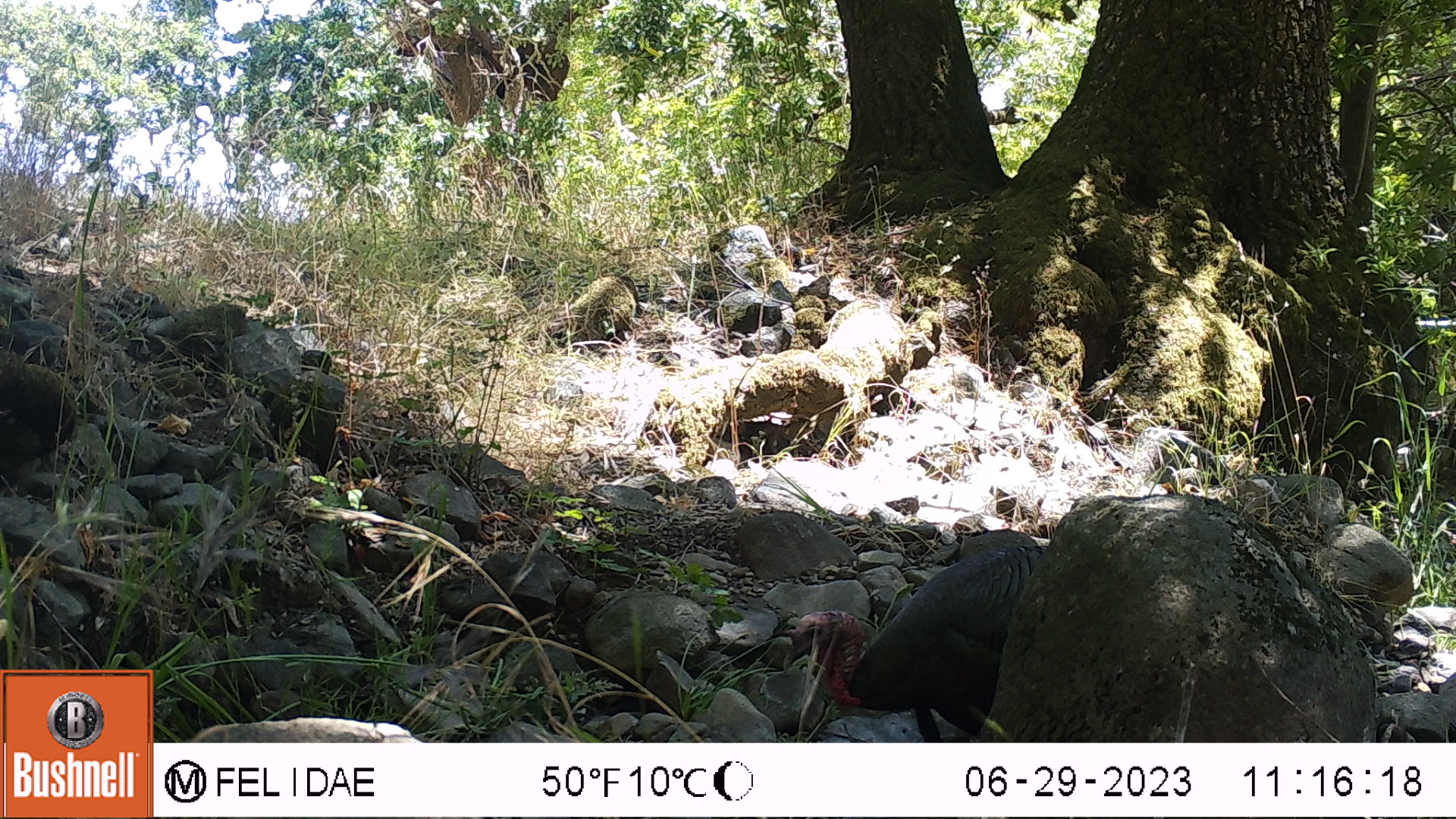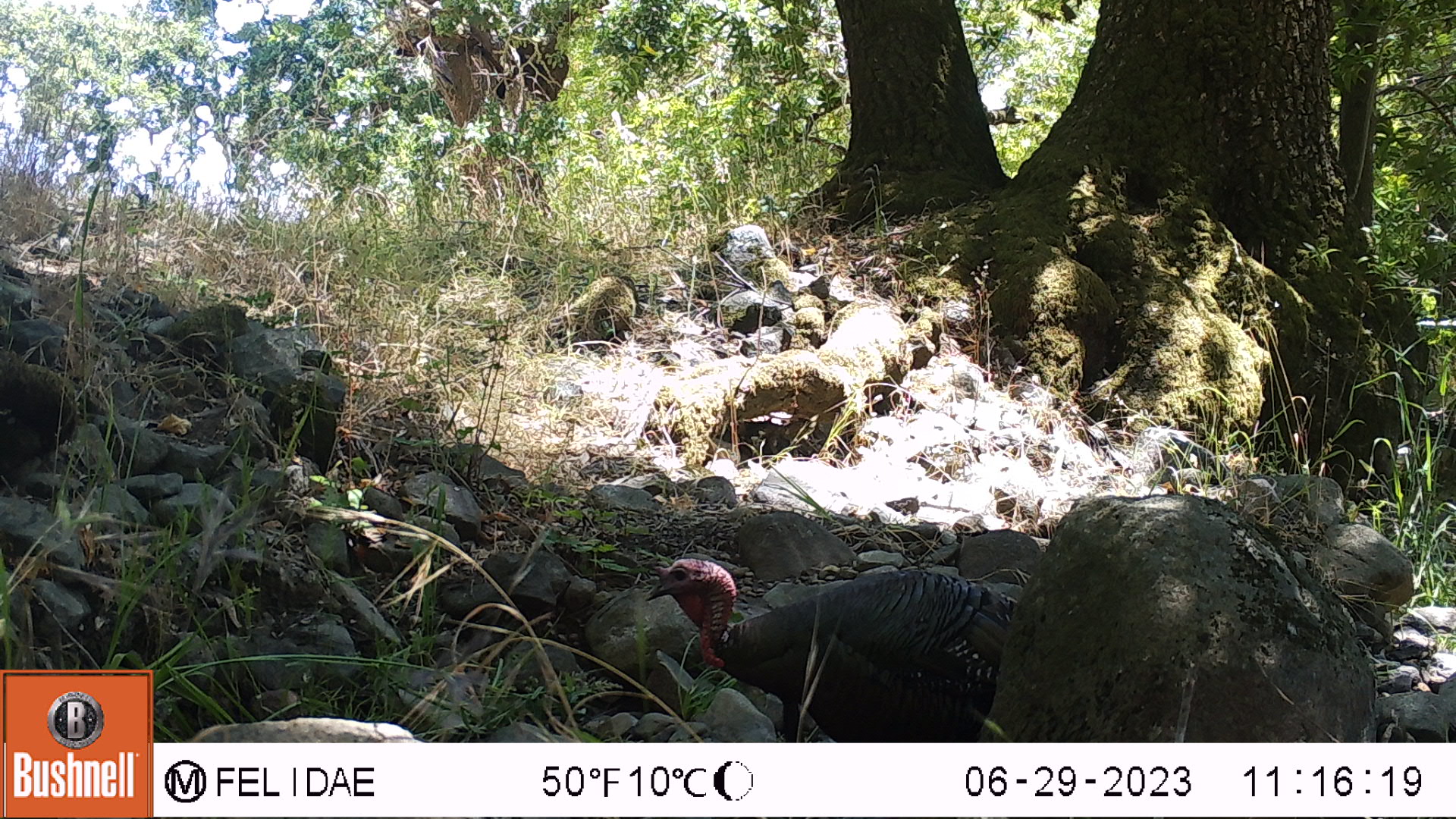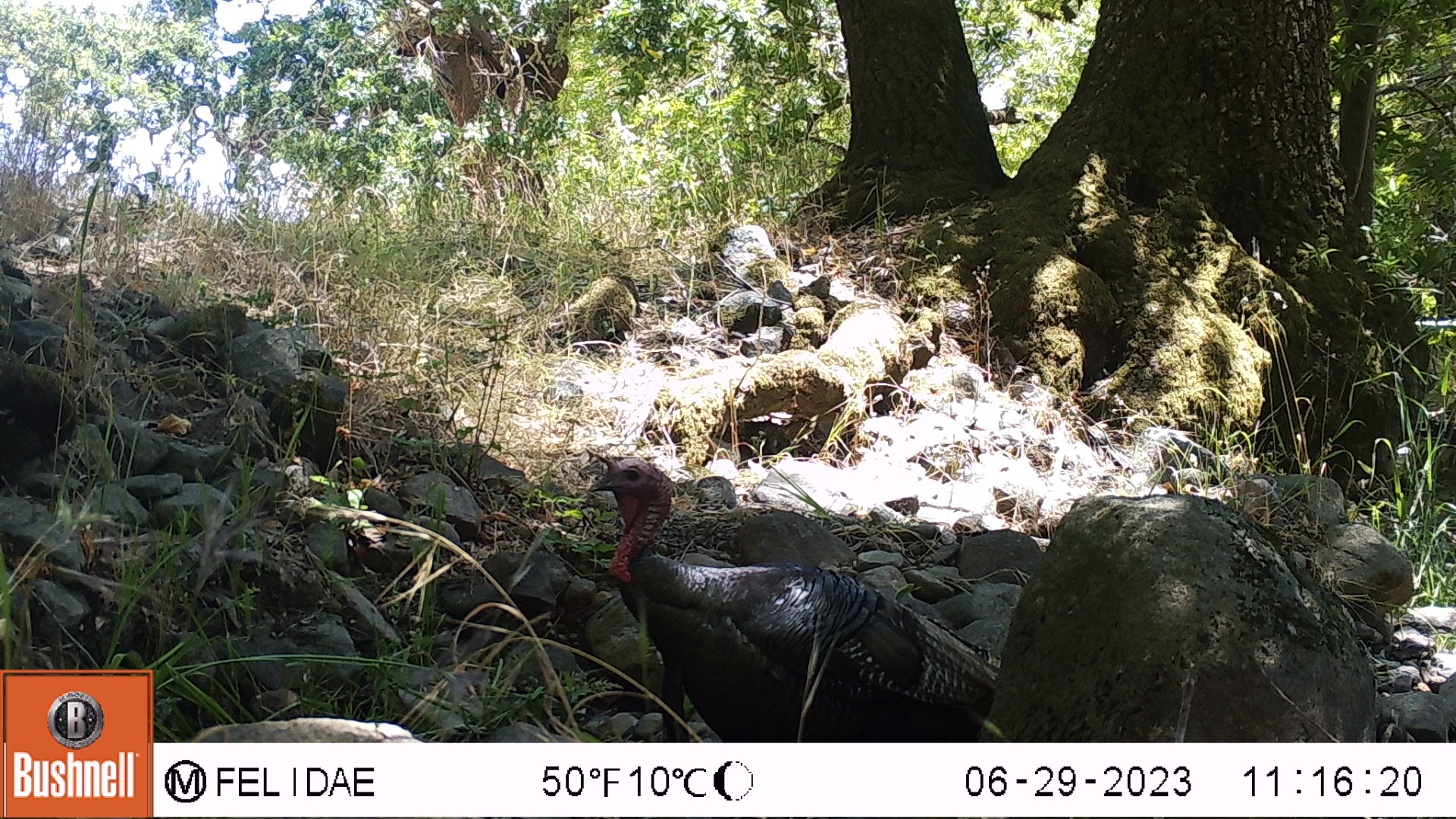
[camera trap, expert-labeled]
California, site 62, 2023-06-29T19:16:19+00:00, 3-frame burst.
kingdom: Animalia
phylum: Chordata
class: Aves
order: Galliformes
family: Phasianidae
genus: Meleagris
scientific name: Meleagris gallopavo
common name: turkey